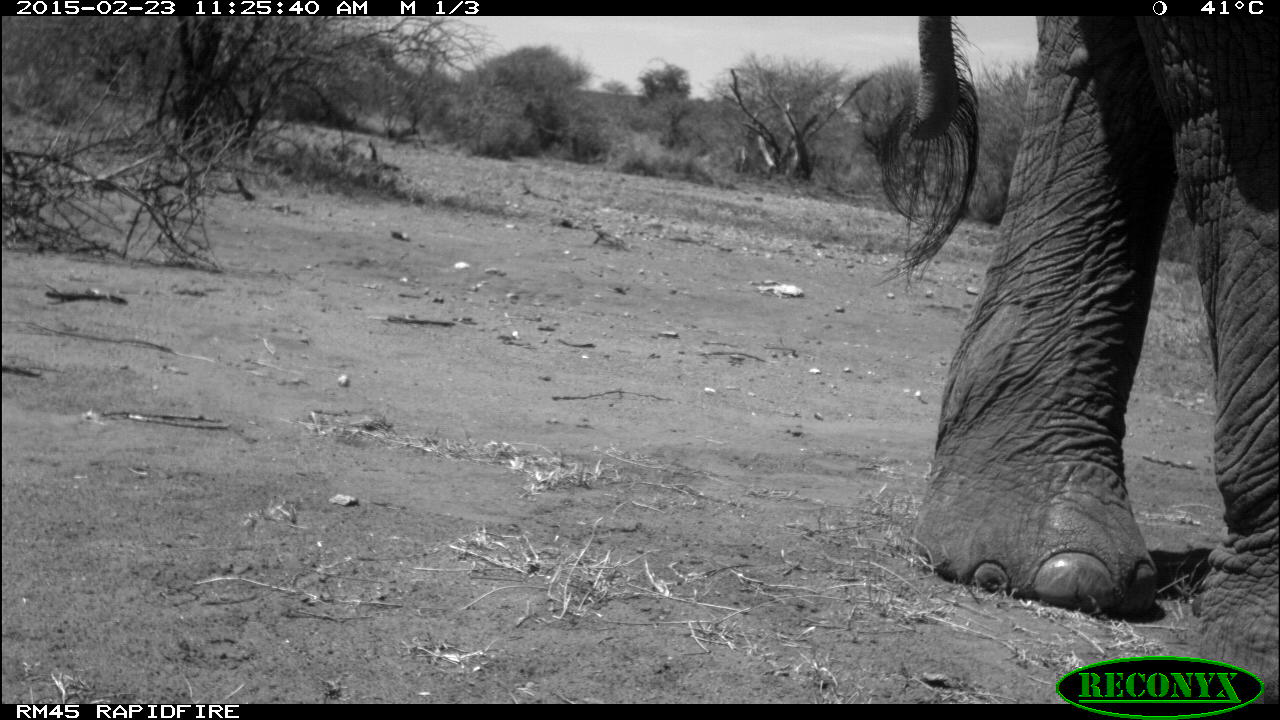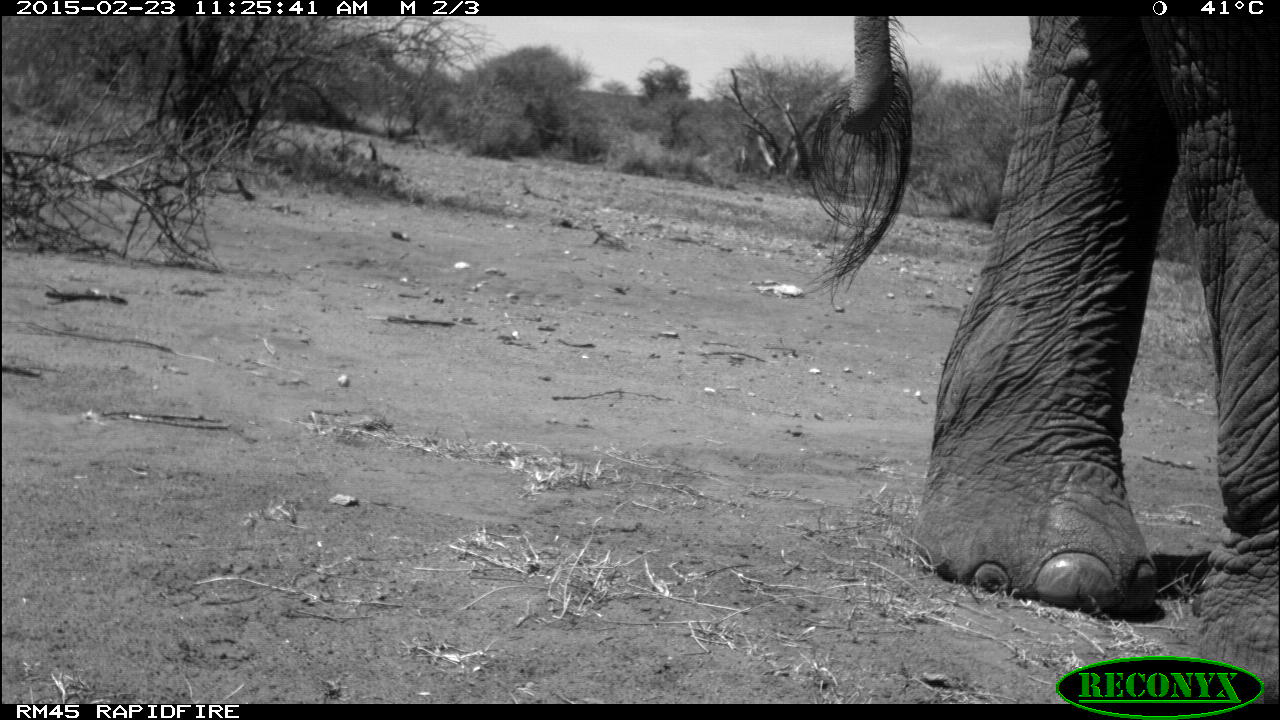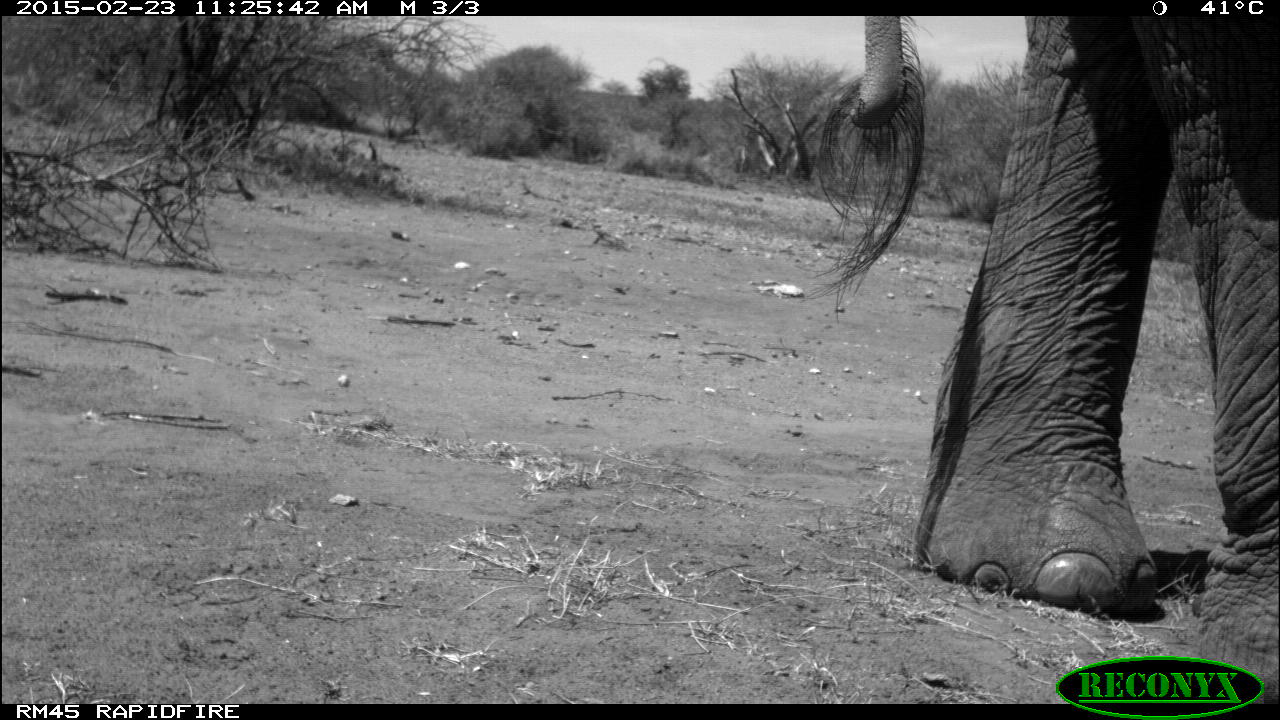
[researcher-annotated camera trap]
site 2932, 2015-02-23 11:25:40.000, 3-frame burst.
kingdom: Animalia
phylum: Chordata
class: Mammalia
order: Proboscidea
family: Elephantidae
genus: Loxodonta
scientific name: Loxodonta africana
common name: african bush elephant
Loxodonta africana (african bush elephant), count 1.